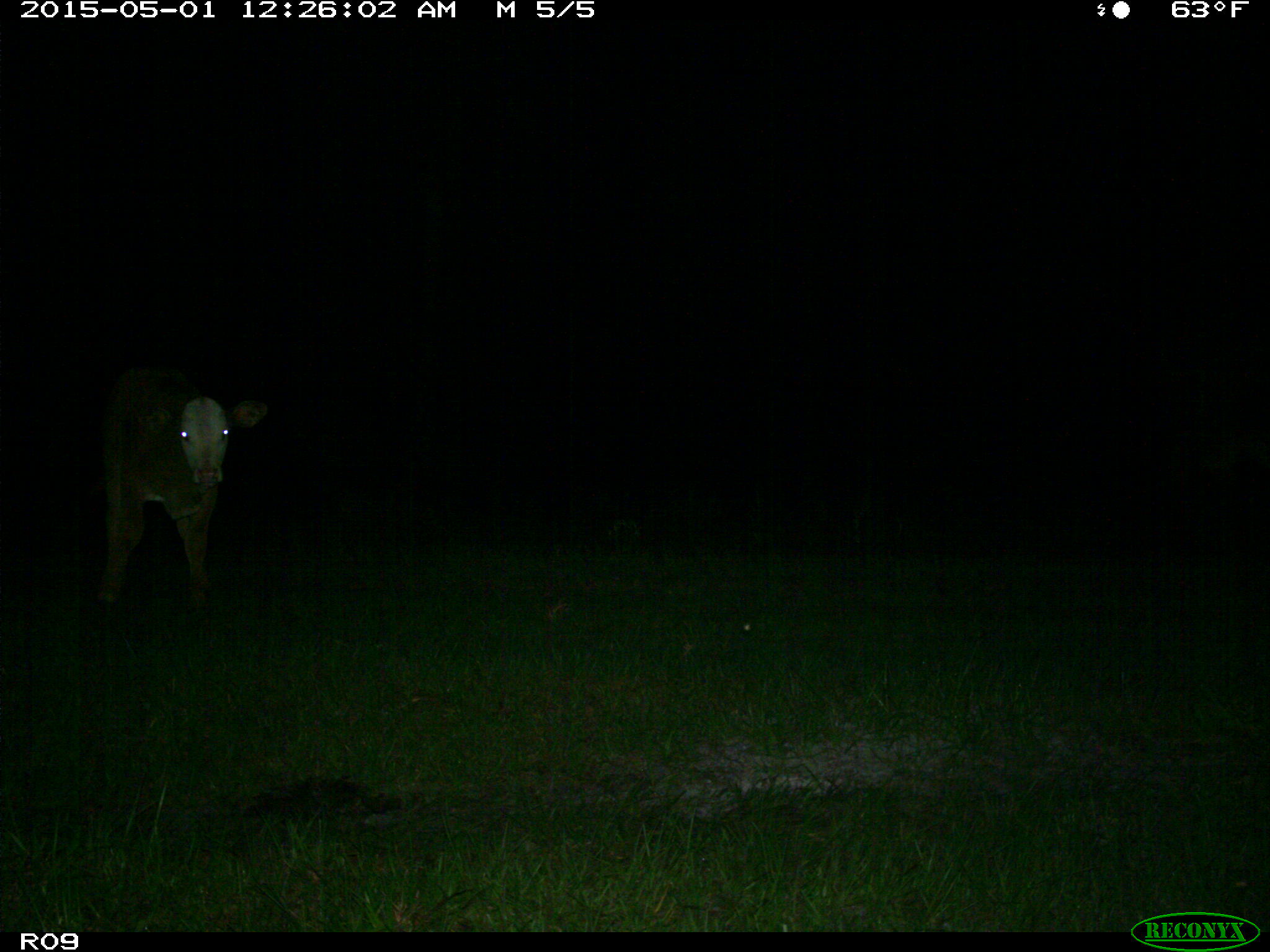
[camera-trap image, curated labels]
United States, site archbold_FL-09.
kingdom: Animalia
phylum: Chordata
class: Mammalia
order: Artiodactyla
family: Bovidae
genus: Bos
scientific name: Bos taurus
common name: domestic cow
Bos taurus (domestic cow).